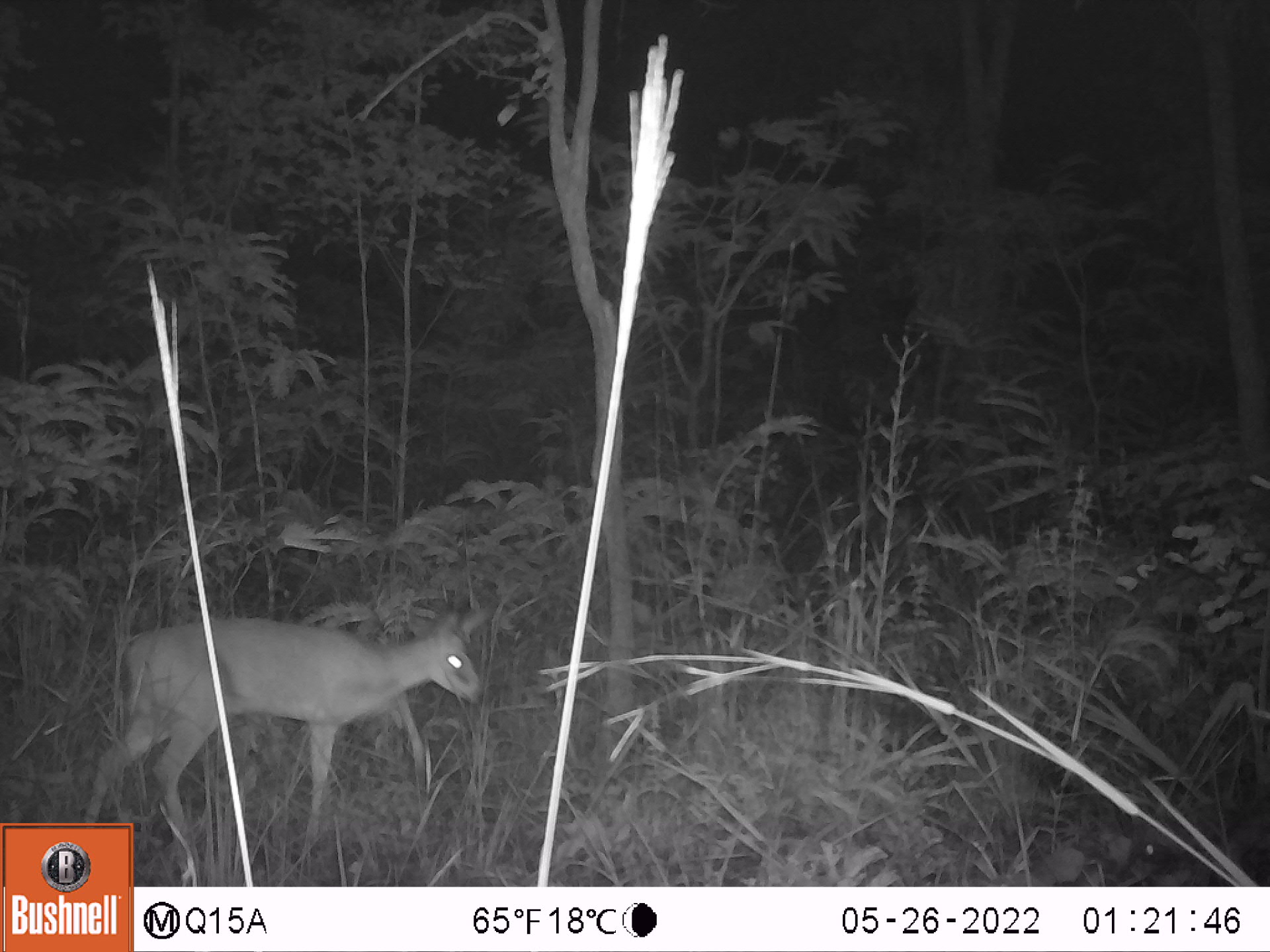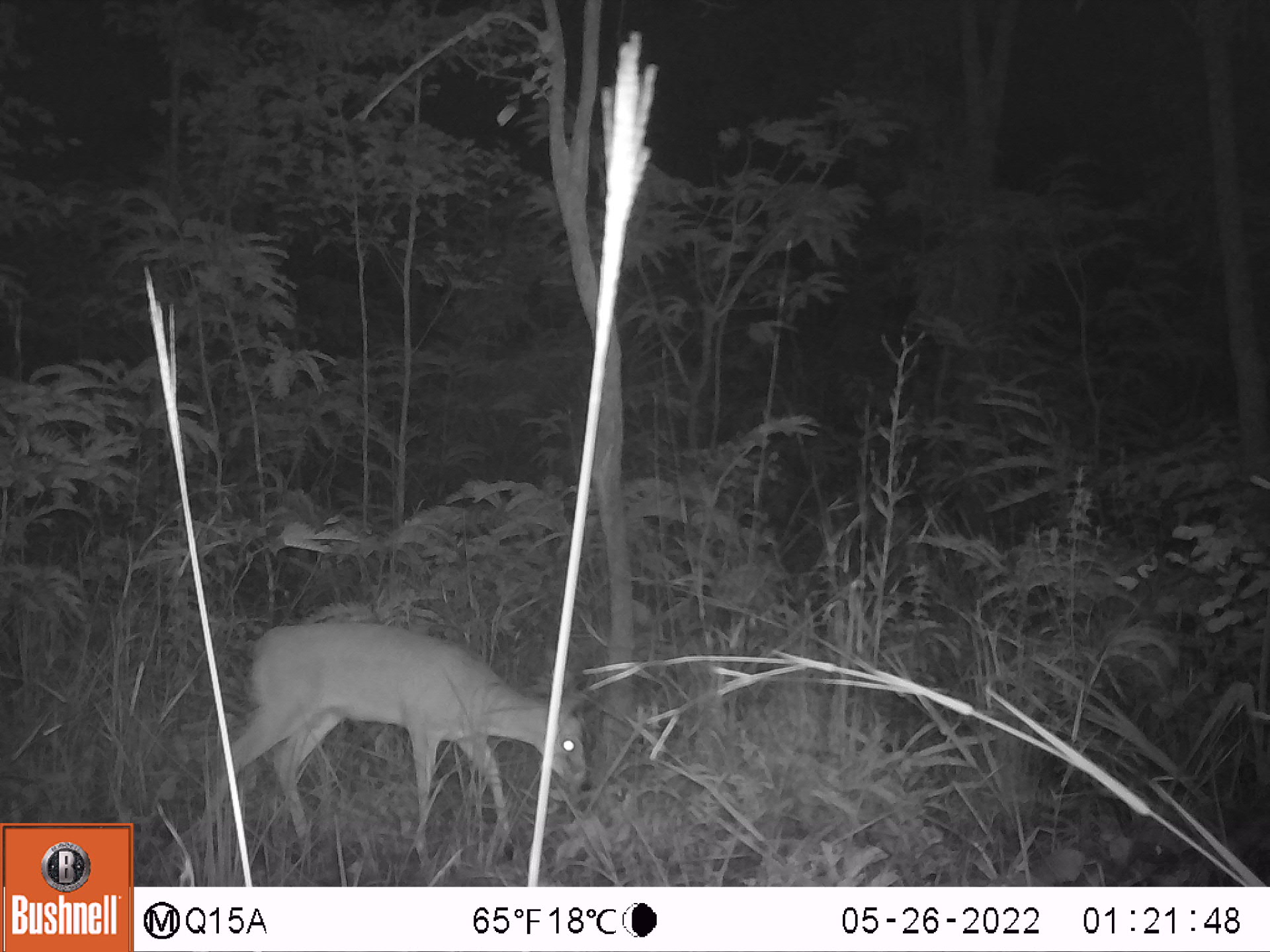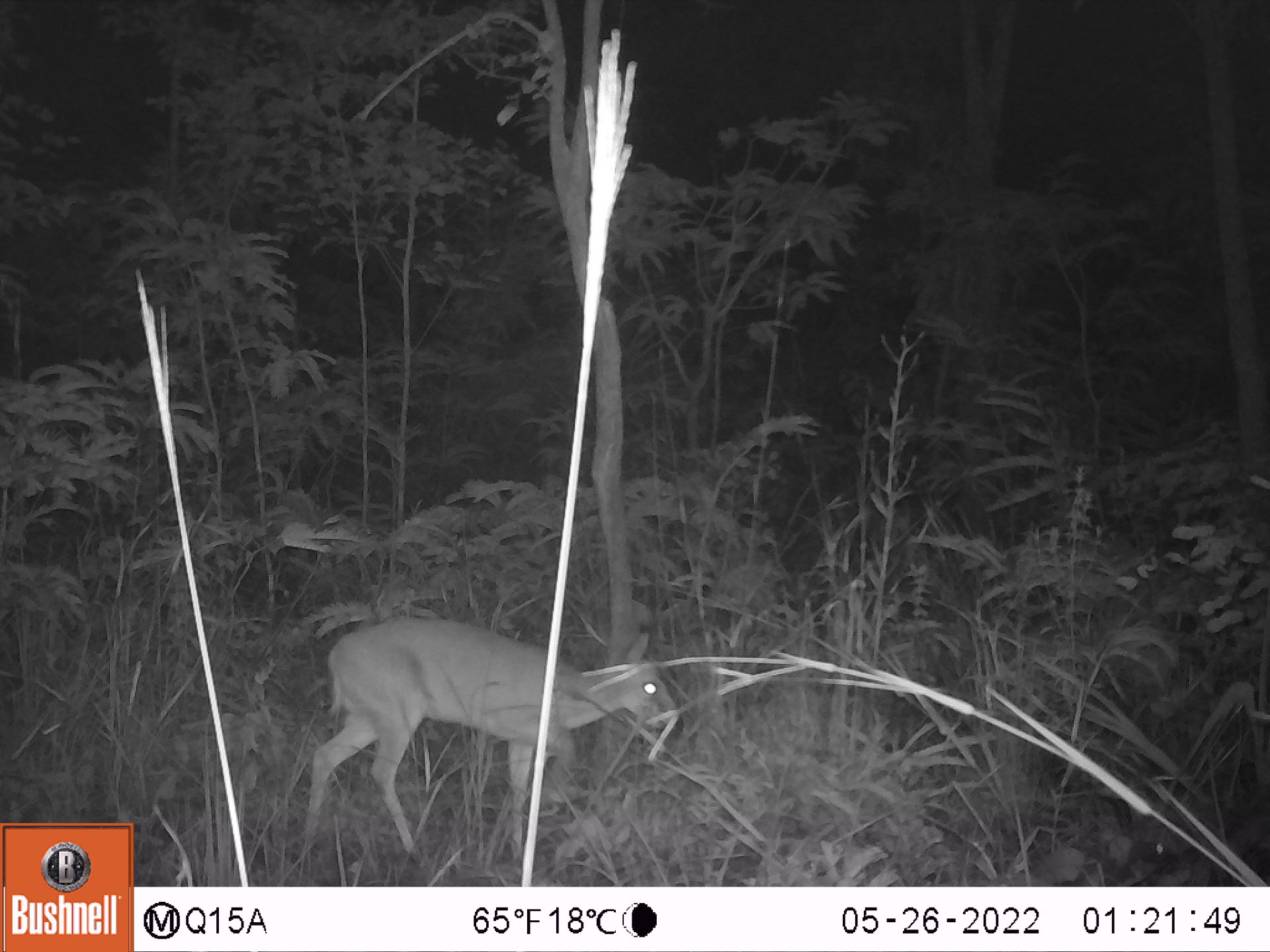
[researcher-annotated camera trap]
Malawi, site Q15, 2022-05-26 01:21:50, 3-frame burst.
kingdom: Animalia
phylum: Chordata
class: Mammalia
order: Artiodactyla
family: Bovidae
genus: Sylvicapra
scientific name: Sylvicapra grimmia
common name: common duiker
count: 1